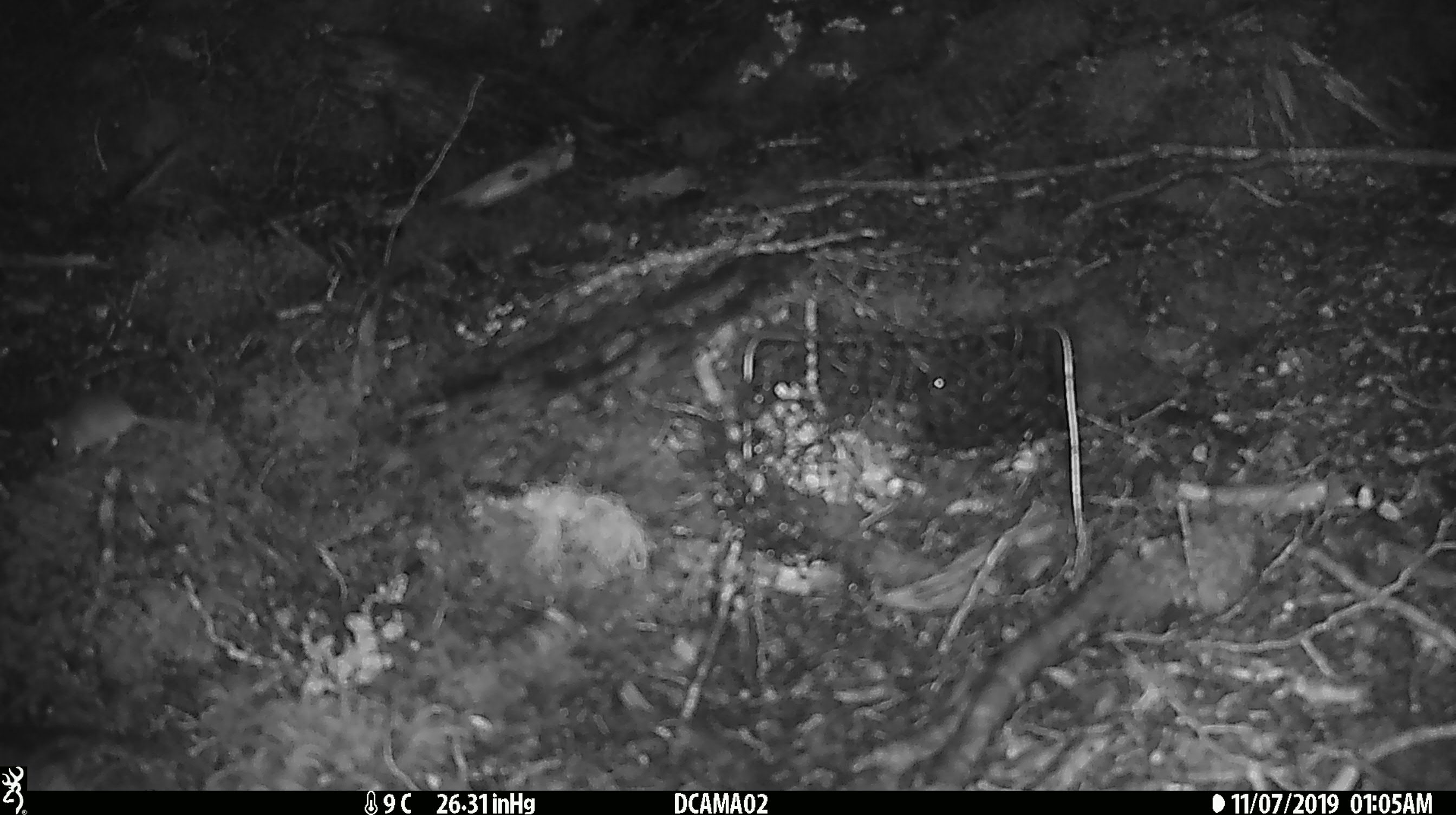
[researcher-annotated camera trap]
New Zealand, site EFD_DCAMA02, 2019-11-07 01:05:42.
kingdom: Animalia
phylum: Chordata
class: Mammalia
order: Rodentia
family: Muridae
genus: Mus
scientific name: Mus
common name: mouse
Mouse (Mus).